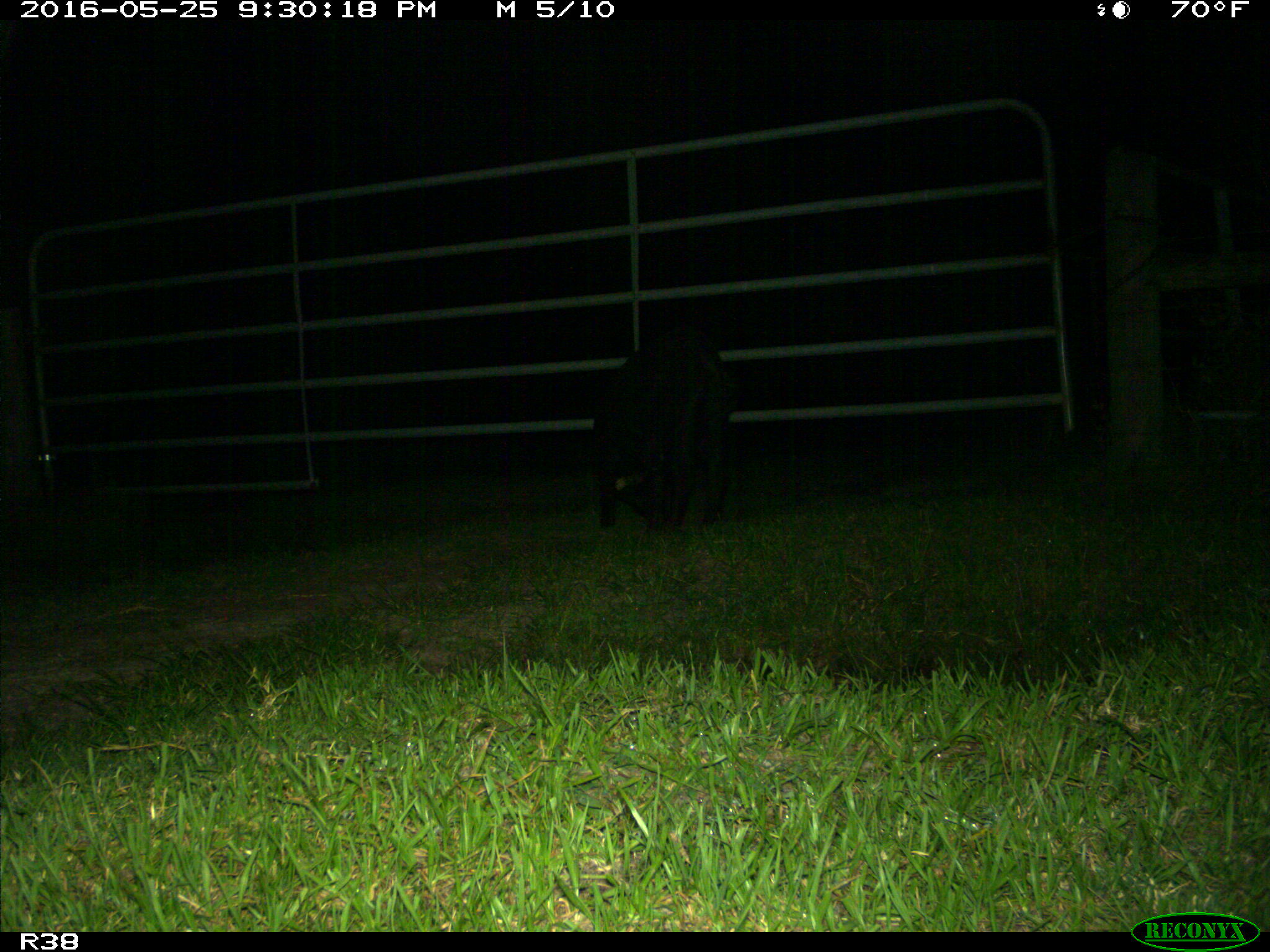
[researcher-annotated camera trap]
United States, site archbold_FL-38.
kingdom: Animalia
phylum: Chordata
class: Mammalia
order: Artiodactyla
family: Suidae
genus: Sus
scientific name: Sus scrofa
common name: wild boar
Sus scrofa (wild boar).